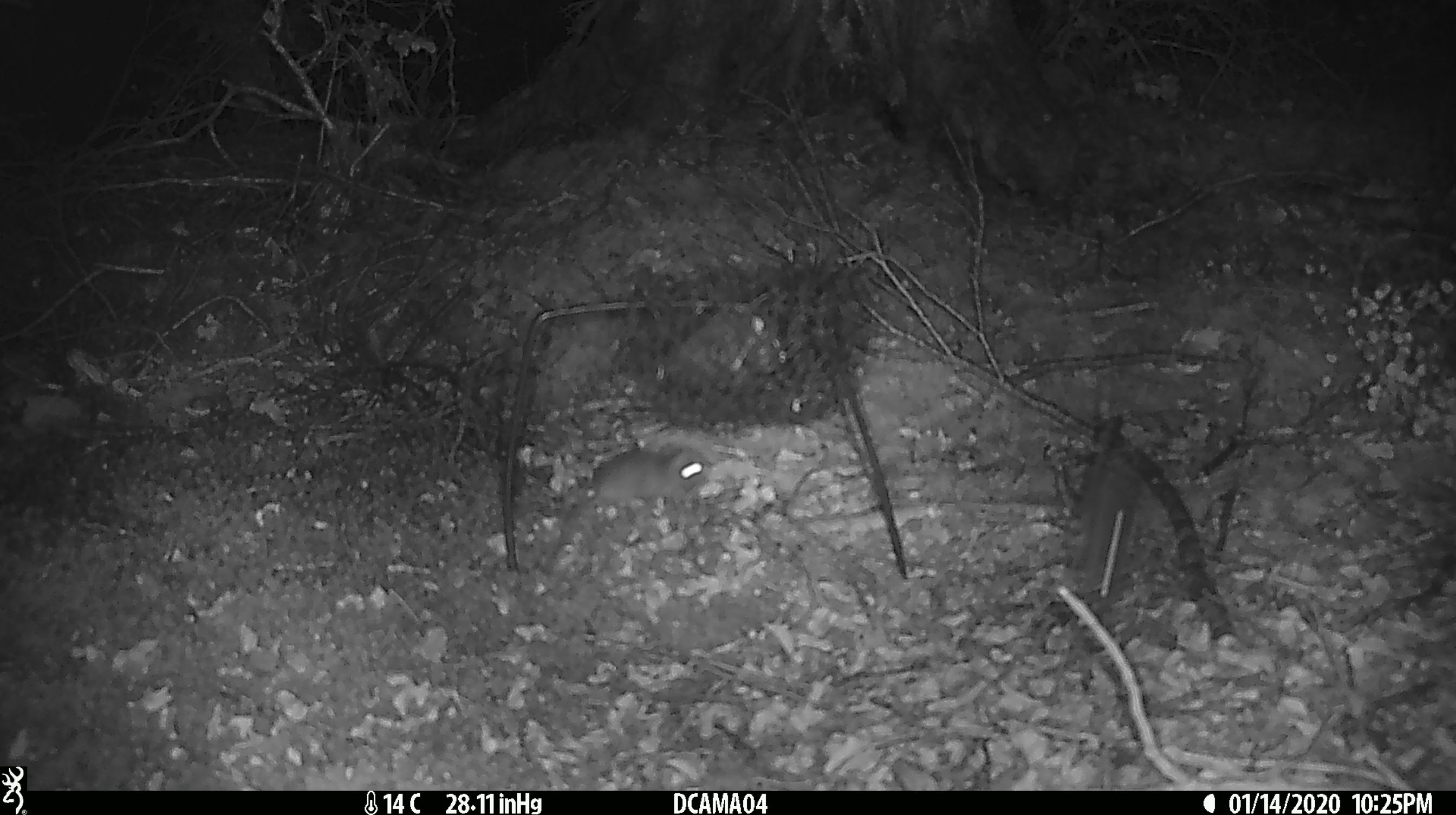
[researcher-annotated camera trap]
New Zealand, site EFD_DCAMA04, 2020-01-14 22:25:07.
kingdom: Animalia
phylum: Chordata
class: Mammalia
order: Rodentia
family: Muridae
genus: Mus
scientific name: Mus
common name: mouse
Mouse (Mus).